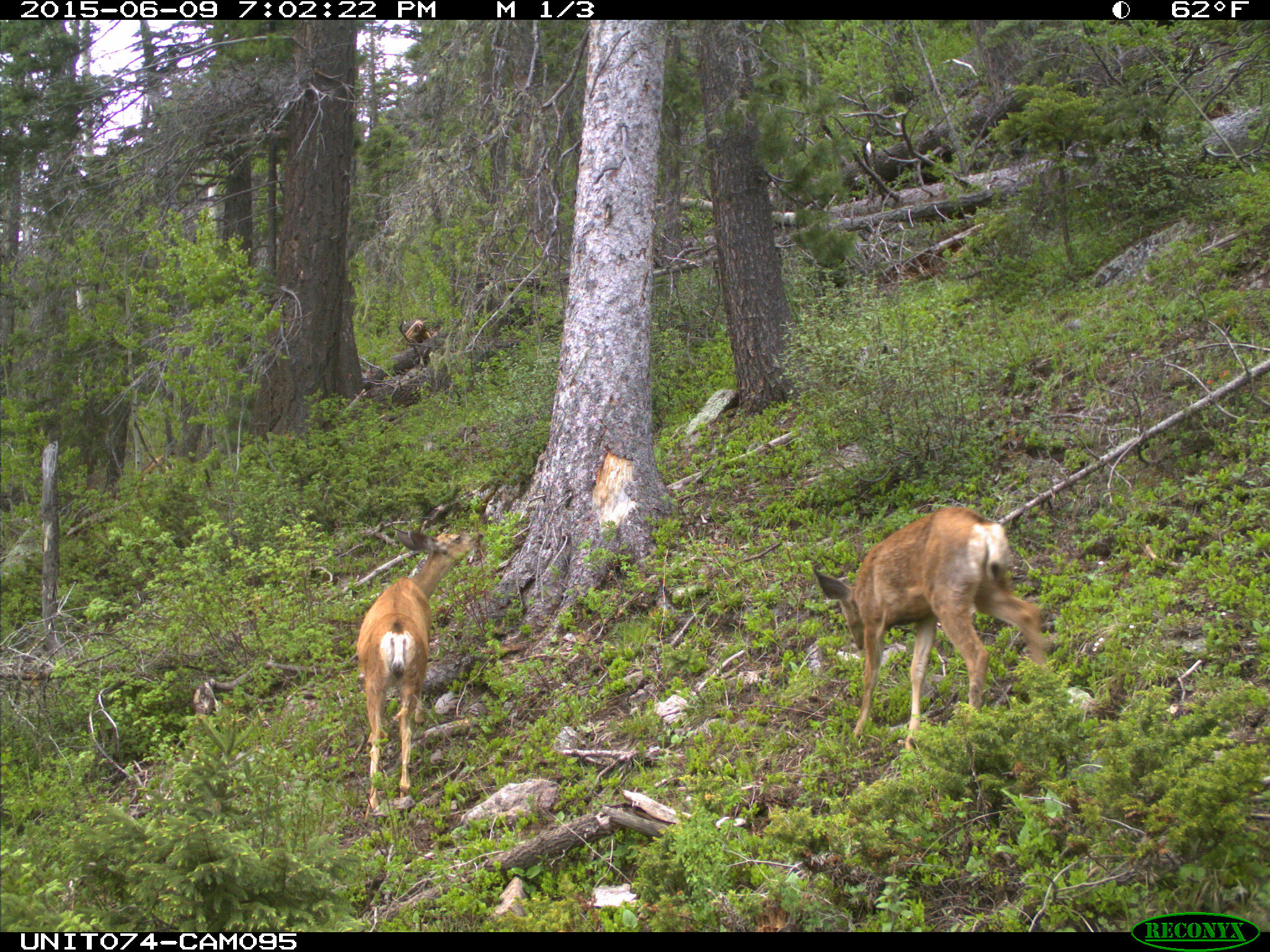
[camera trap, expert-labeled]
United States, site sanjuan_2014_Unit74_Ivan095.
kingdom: Animalia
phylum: Chordata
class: Mammalia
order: Artiodactyla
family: Cervidae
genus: Odocoileus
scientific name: Odocoileus hemionus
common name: mule deer